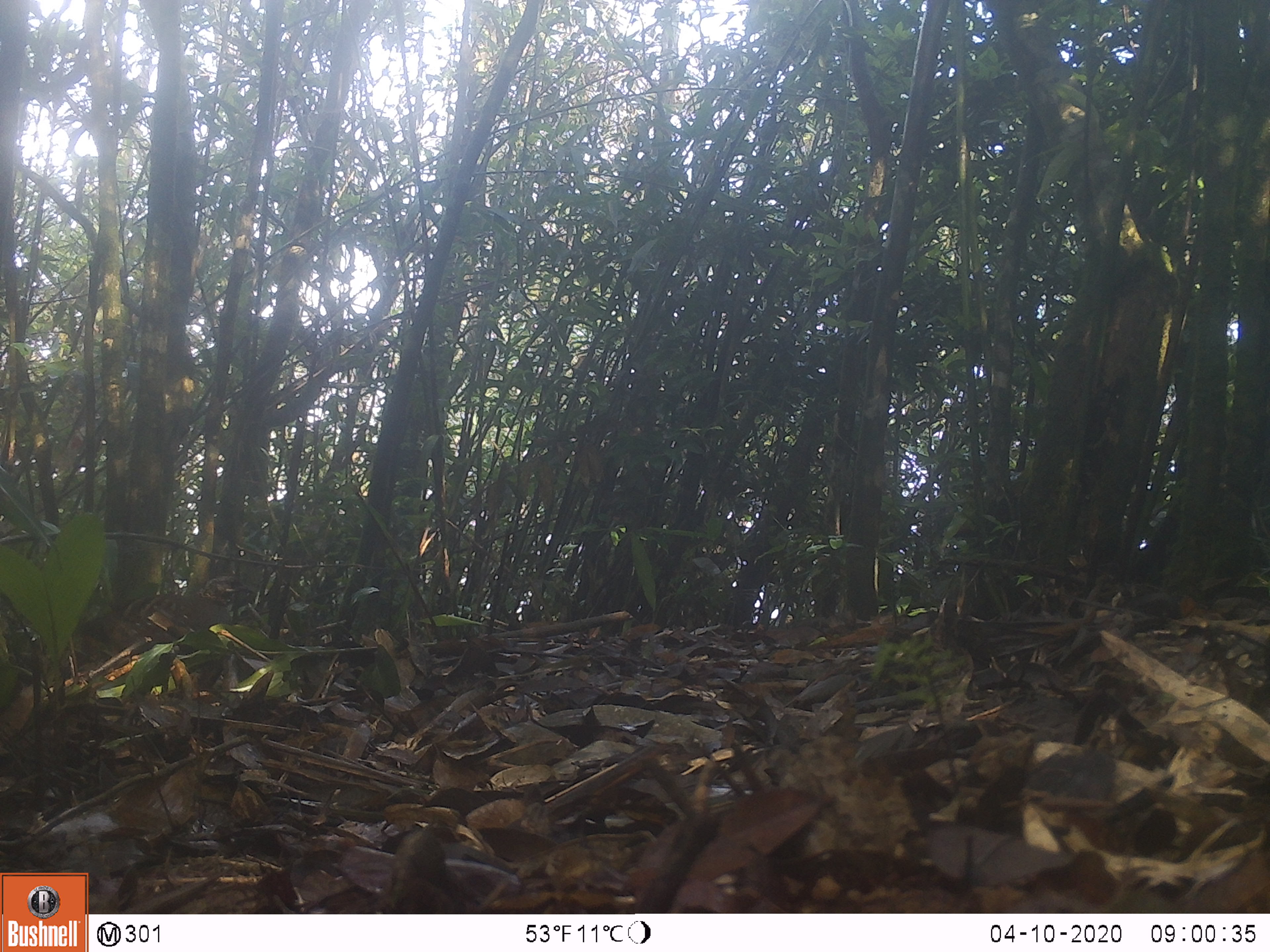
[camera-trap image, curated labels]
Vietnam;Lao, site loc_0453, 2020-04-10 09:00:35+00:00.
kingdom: Animalia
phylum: Chordata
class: Aves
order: Galliformes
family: Phasianidae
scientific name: Phasianidae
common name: partridge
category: unidentified partridge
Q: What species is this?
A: Unidentified partridge (partridge) (Phasianidae).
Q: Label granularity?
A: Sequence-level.